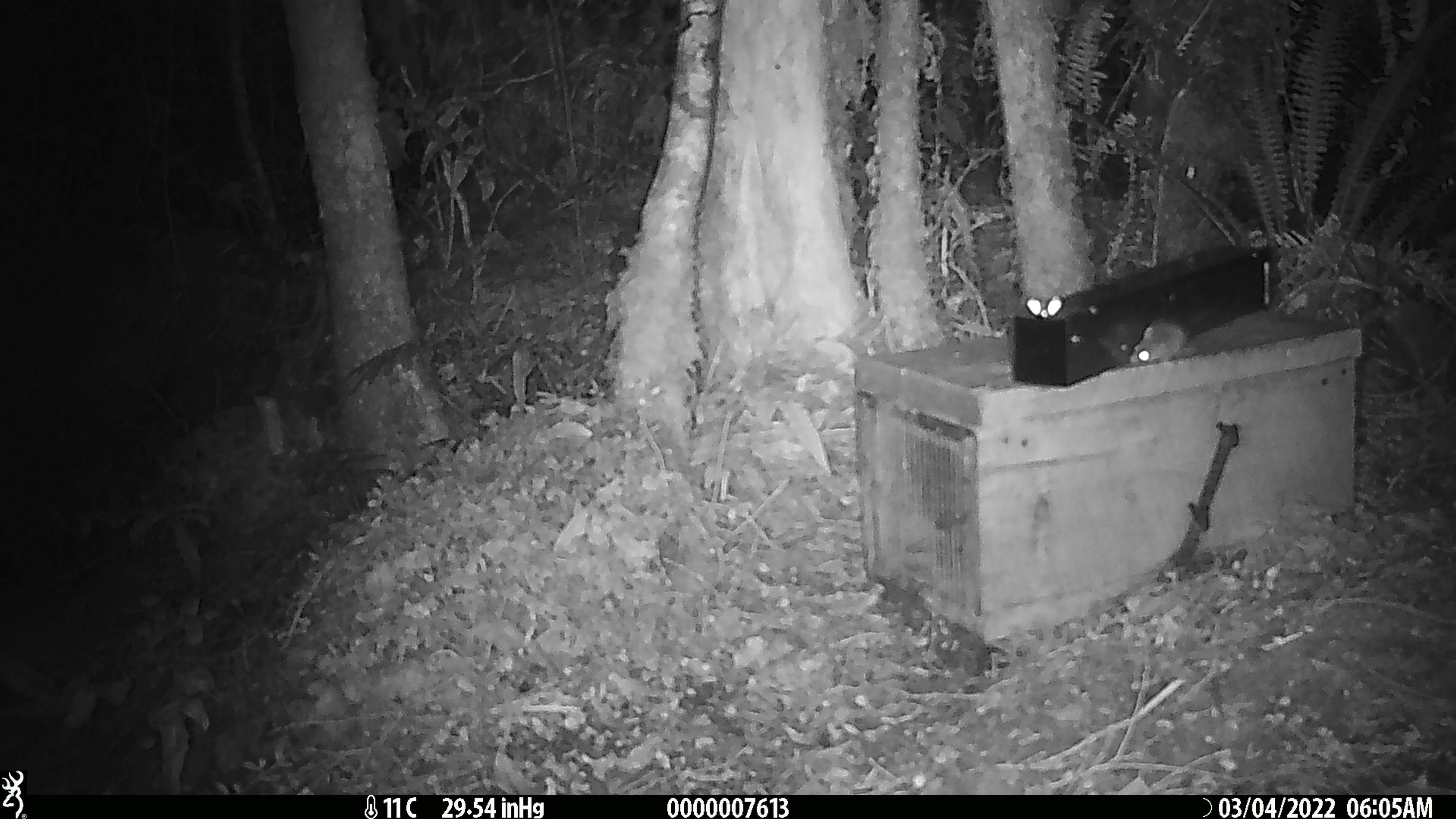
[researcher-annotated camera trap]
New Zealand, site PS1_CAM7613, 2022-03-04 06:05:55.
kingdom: Animalia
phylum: Chordata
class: Mammalia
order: Rodentia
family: Muridae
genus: Mus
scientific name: Mus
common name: mouse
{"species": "mouse (Mus)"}